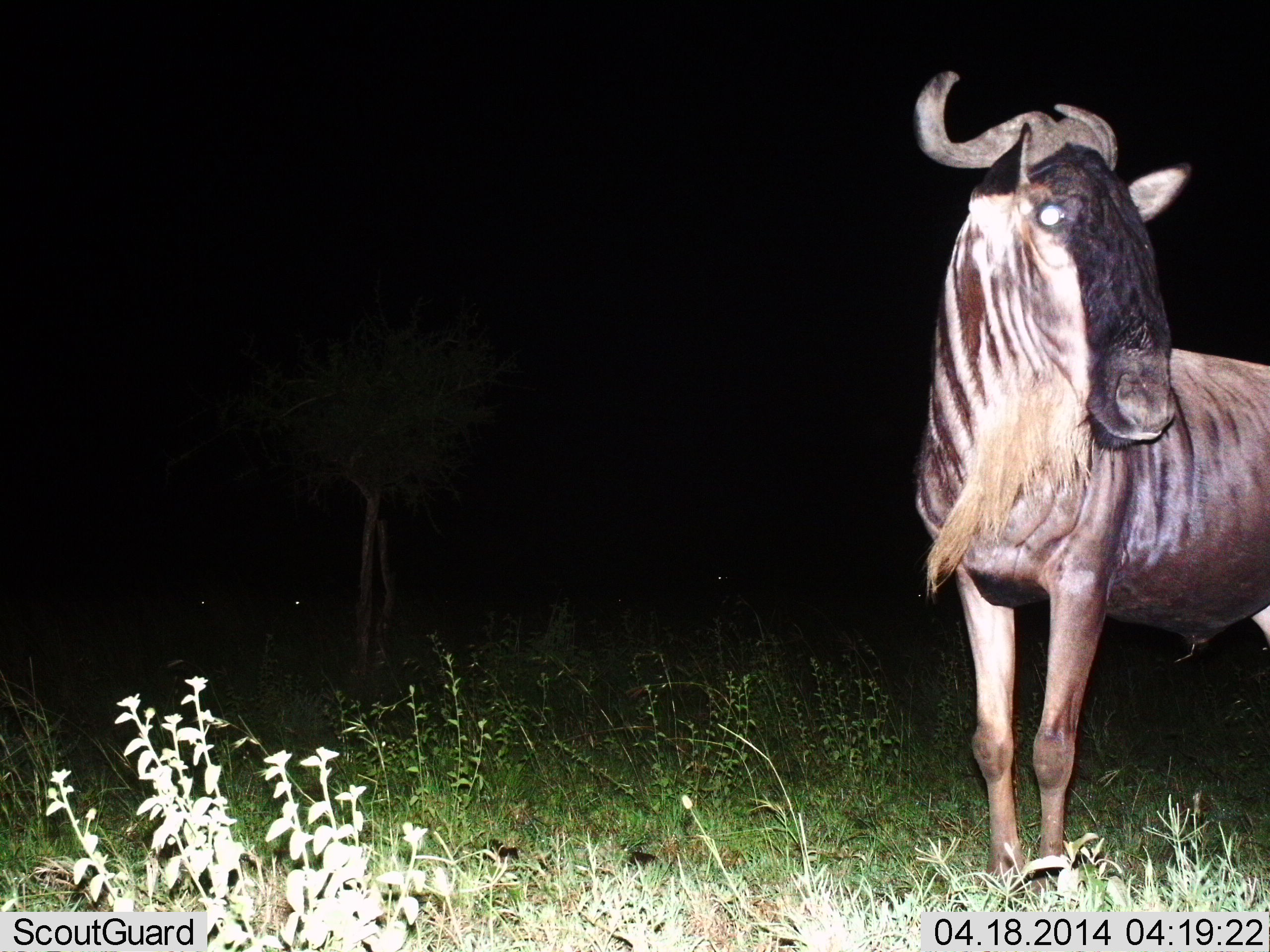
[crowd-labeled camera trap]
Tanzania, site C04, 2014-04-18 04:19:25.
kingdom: Animalia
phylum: Chordata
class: Mammalia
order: Artiodactyla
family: Bovidae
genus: Connochaetes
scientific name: Connochaetes taurinus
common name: blue wildebeest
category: wildebeest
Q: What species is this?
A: Wildebeest (blue wildebeest) (Connochaetes taurinus).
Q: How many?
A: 1.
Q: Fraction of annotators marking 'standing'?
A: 100%.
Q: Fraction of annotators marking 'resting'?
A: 0%.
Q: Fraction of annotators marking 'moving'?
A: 0%.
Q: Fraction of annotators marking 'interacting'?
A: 0%.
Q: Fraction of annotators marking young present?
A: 0%.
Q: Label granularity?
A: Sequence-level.